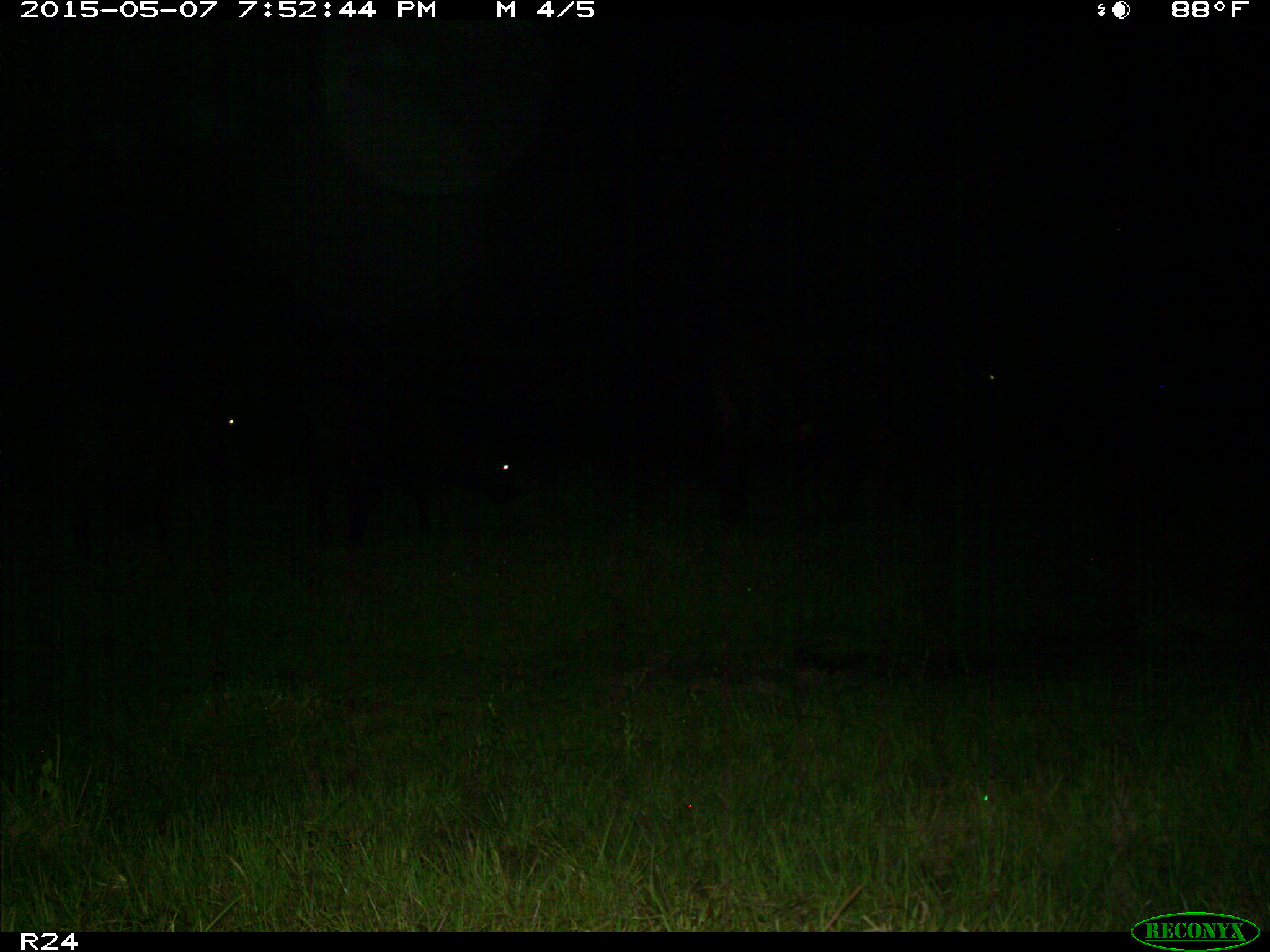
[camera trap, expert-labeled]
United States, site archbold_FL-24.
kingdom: Animalia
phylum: Chordata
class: Mammalia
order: Artiodactyla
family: Bovidae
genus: Bos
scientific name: Bos taurus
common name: domestic cow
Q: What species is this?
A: Bos taurus (domestic cow).